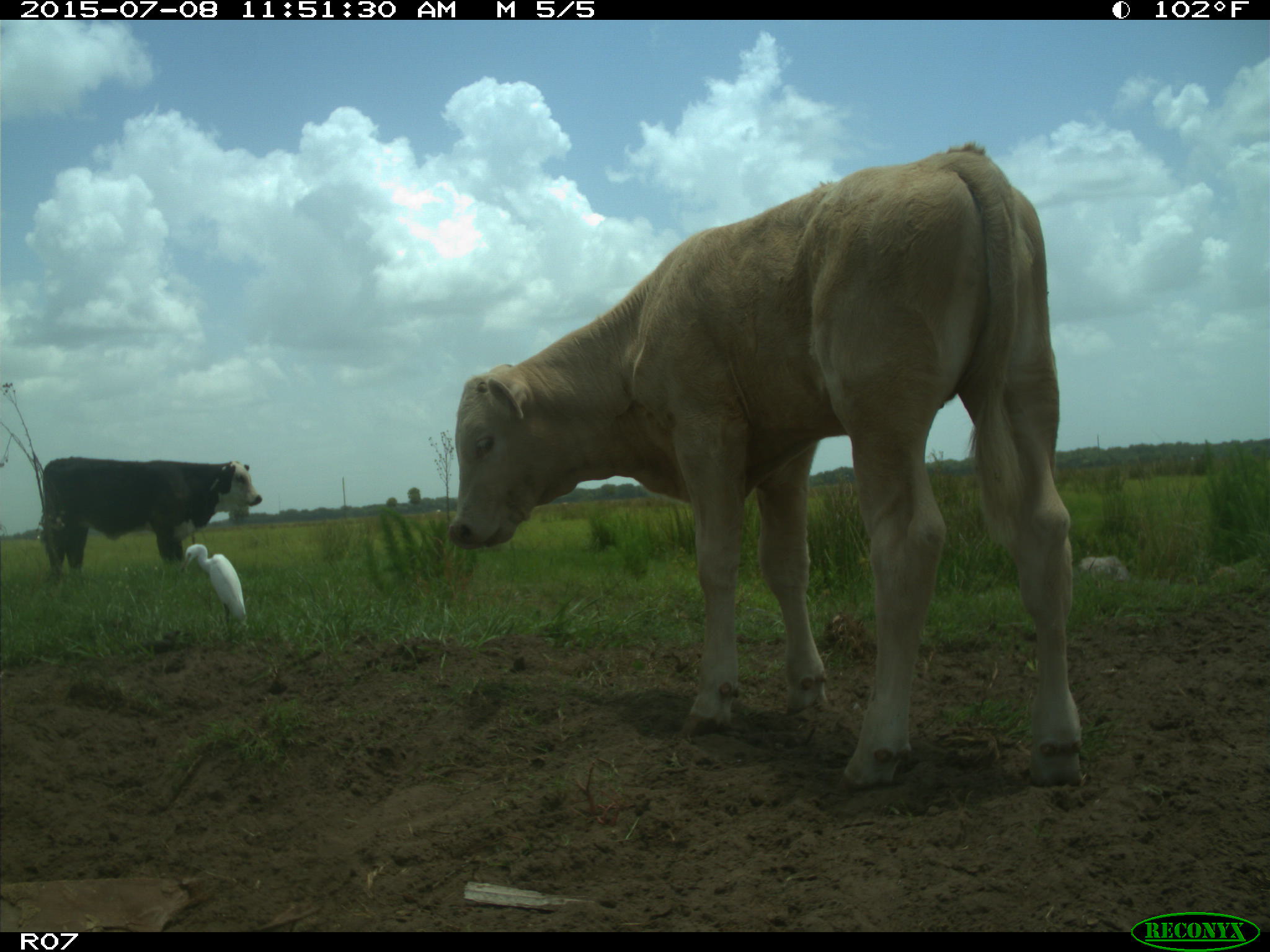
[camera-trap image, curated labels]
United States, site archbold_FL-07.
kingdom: Animalia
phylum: Chordata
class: Mammalia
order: Artiodactyla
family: Bovidae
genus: Bos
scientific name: Bos taurus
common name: domestic cow